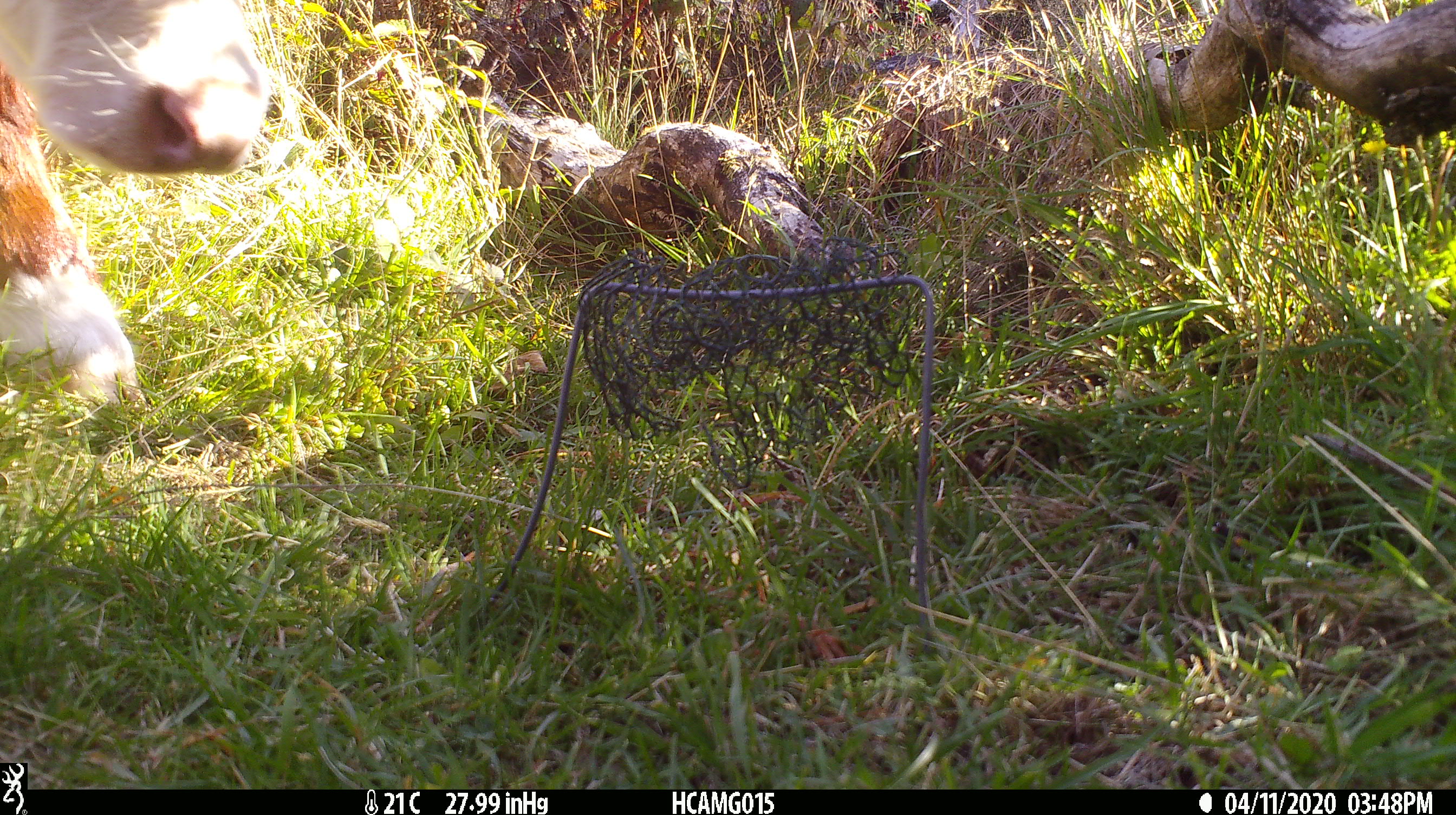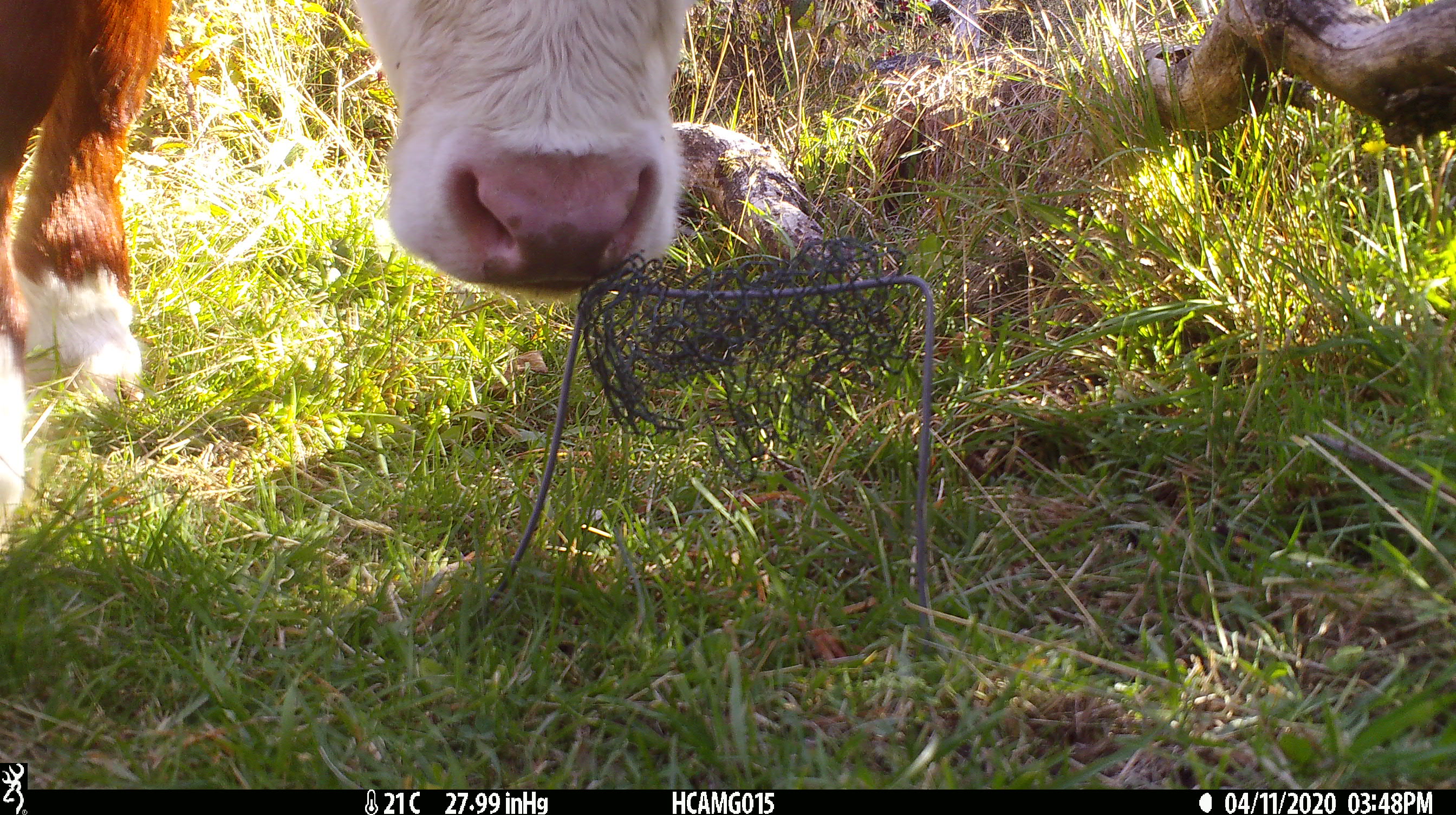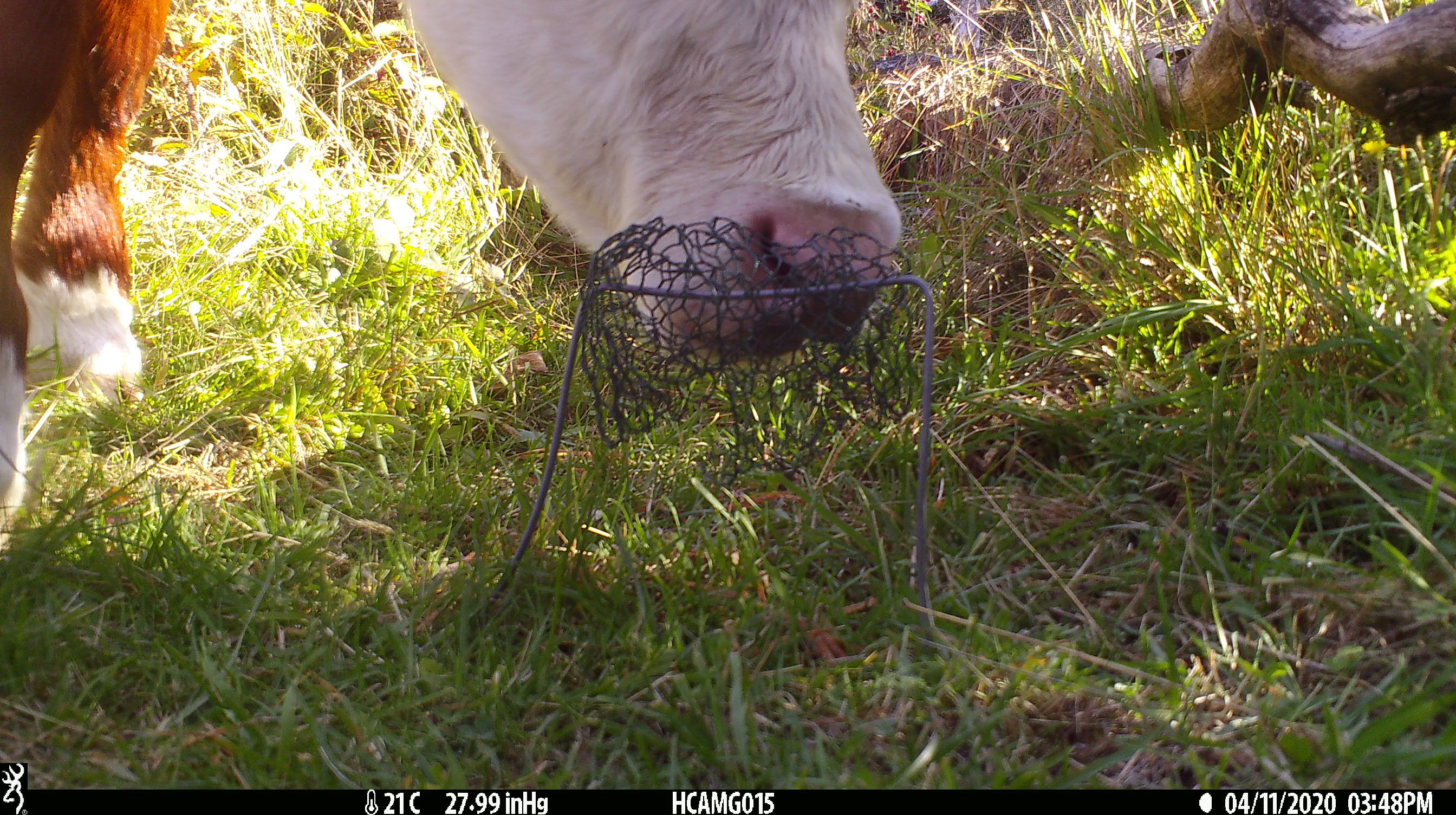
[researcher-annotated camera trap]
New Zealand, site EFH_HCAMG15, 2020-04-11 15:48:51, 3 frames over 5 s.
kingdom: Animalia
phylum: Chordata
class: Mammalia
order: Artiodactyla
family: Bovidae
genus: Bos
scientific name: Bos taurus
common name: domestic cow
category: cow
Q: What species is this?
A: Cow (domestic cow) (Bos taurus).